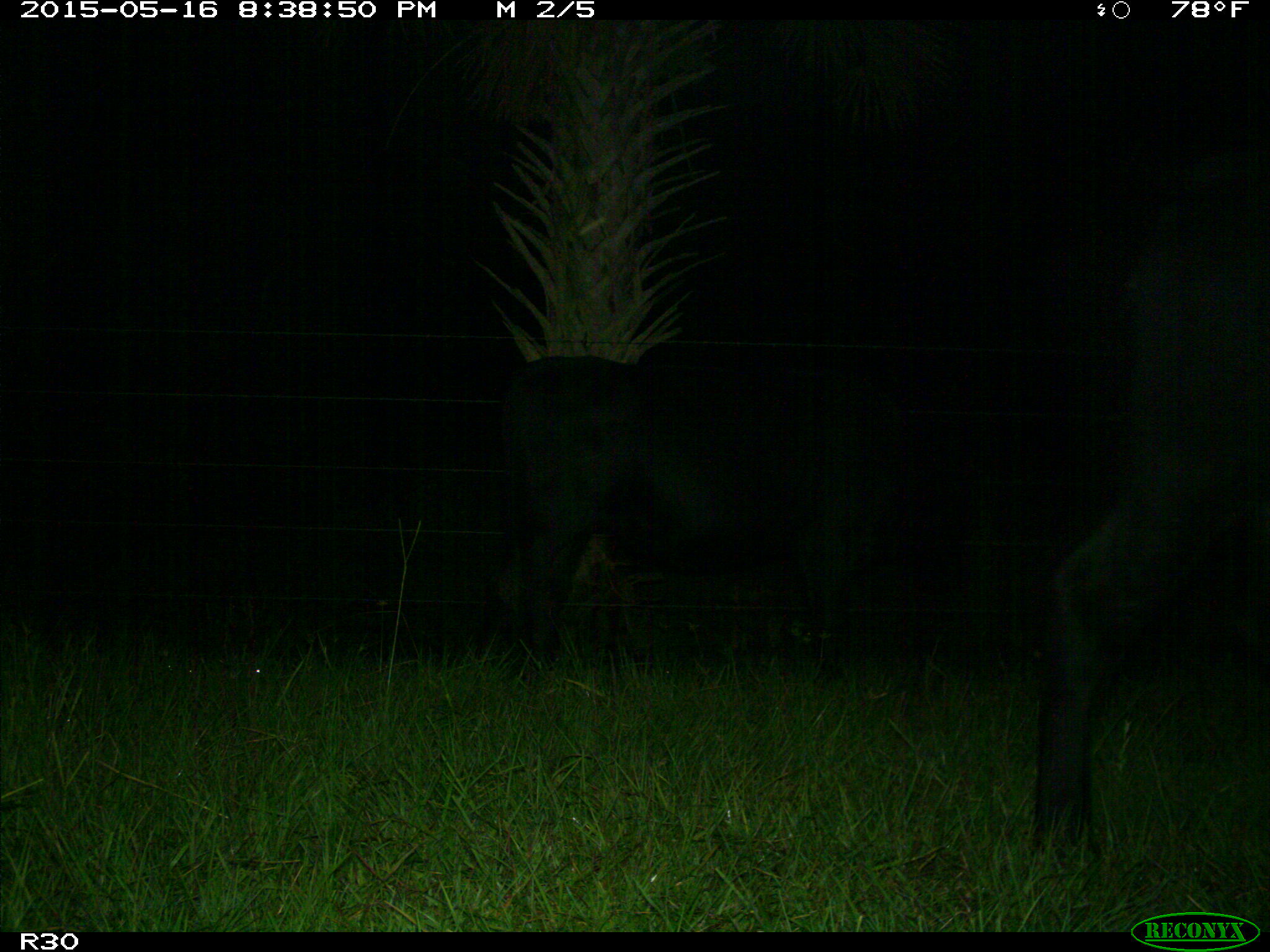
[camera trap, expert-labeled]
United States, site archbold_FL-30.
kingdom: Animalia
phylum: Chordata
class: Mammalia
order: Artiodactyla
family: Bovidae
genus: Bos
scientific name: Bos taurus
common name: domestic cow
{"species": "Bos taurus (domestic cow)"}